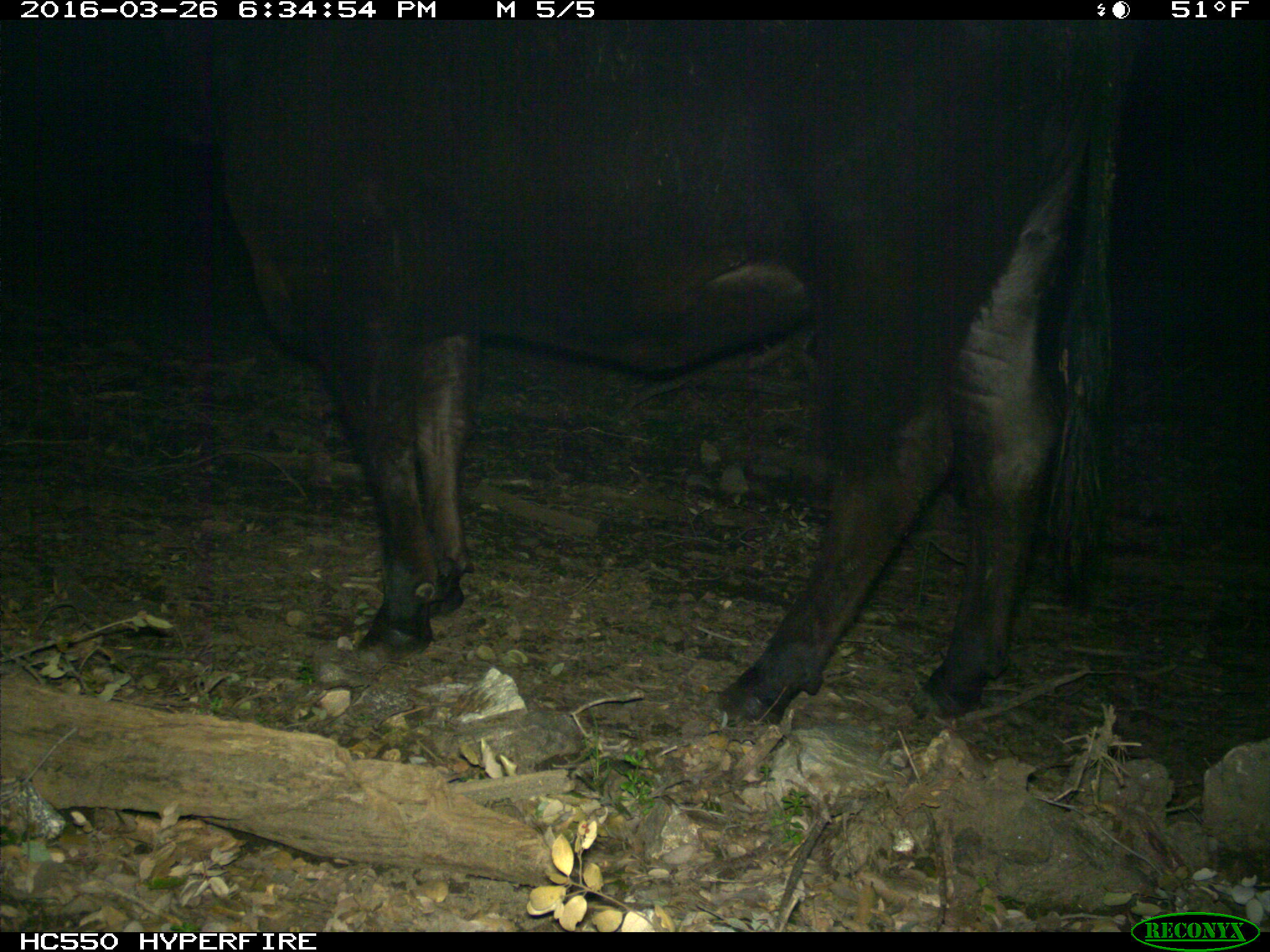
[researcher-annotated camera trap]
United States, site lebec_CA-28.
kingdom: Animalia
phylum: Chordata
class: Mammalia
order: Artiodactyla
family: Bovidae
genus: Bos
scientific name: Bos taurus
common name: domestic cow